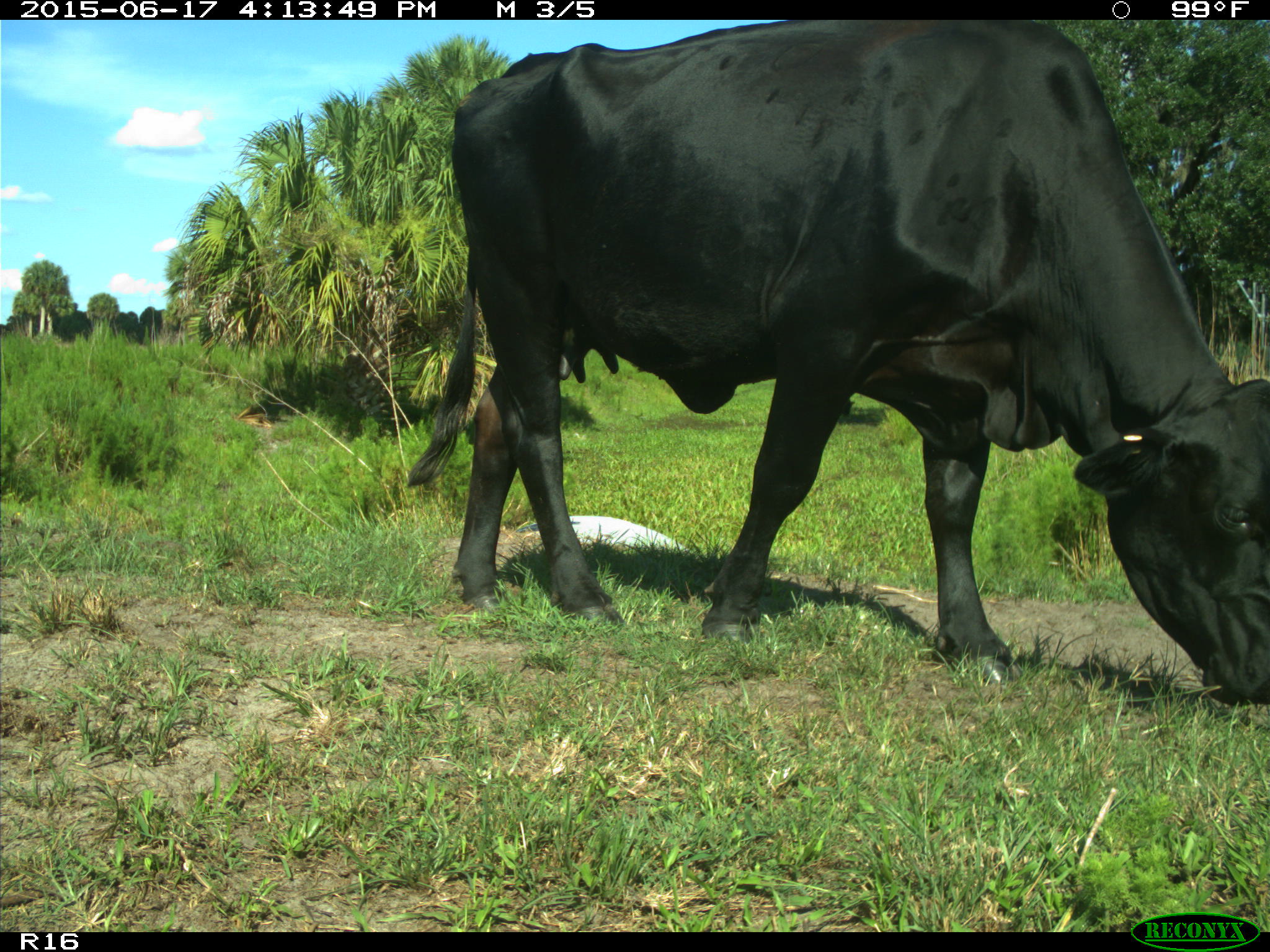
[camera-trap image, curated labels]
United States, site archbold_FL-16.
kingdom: Animalia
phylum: Chordata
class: Mammalia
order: Artiodactyla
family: Bovidae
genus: Bos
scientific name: Bos taurus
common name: domestic cow